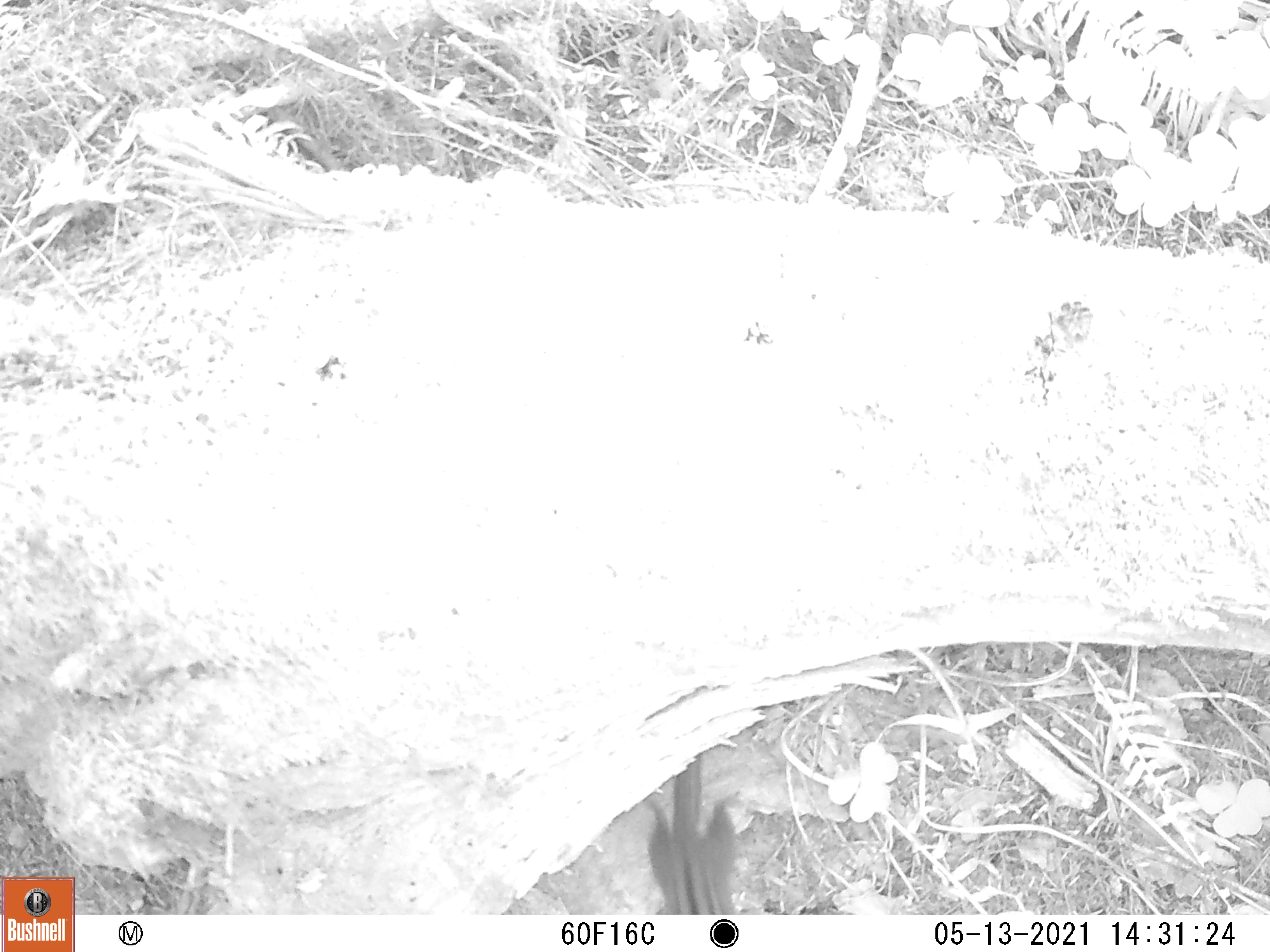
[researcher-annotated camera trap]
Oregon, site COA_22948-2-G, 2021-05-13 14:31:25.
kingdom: Animalia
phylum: Chordata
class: Mammalia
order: Rodentia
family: Sciuridae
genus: Neotamias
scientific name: Neotamias townsendii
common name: townsend's chipmunk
Townsend's chipmunk (Neotamias townsendii).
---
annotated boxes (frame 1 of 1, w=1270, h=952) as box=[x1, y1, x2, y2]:
townsend's chipmunk: box=[629, 733, 750, 911]